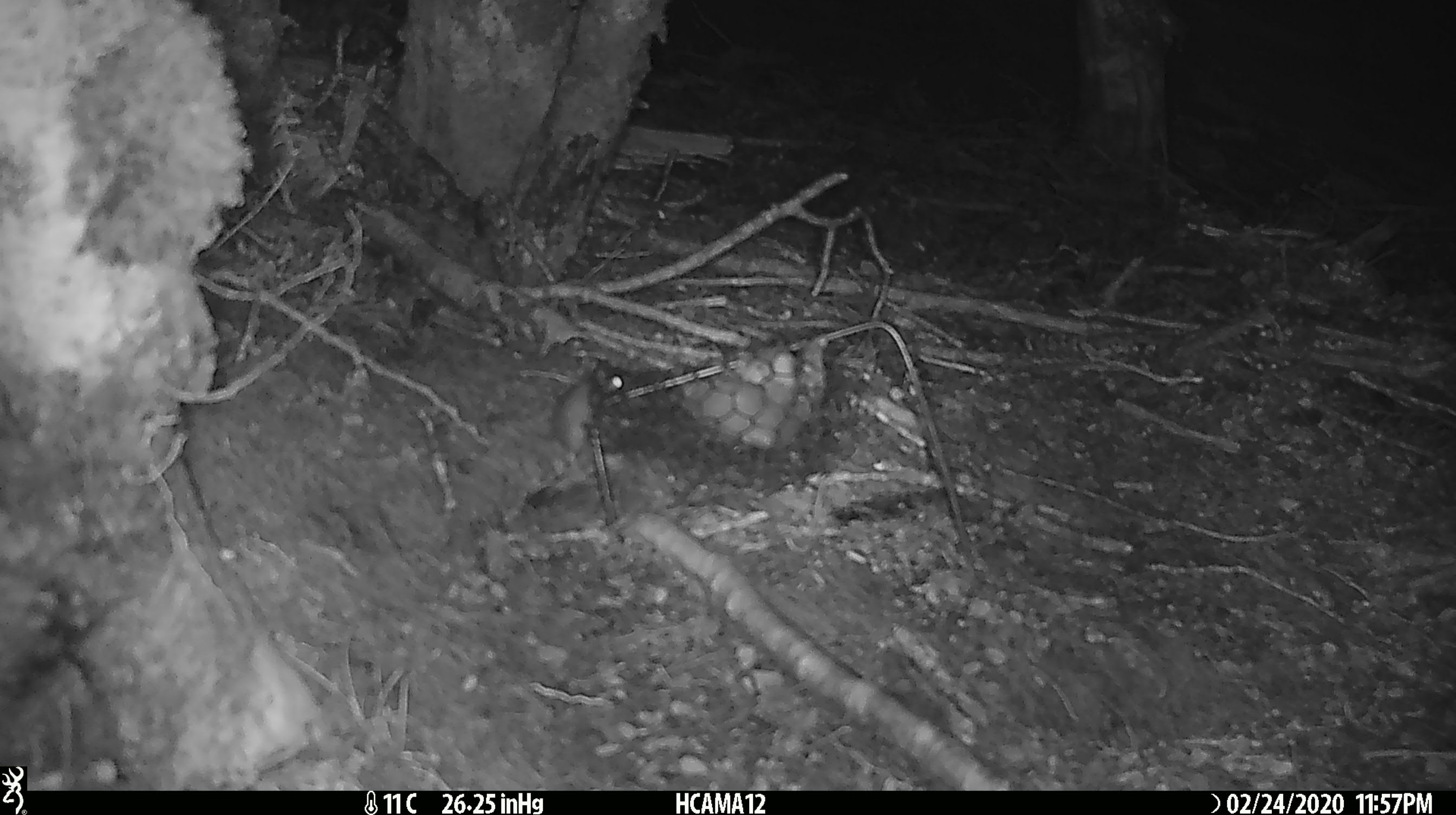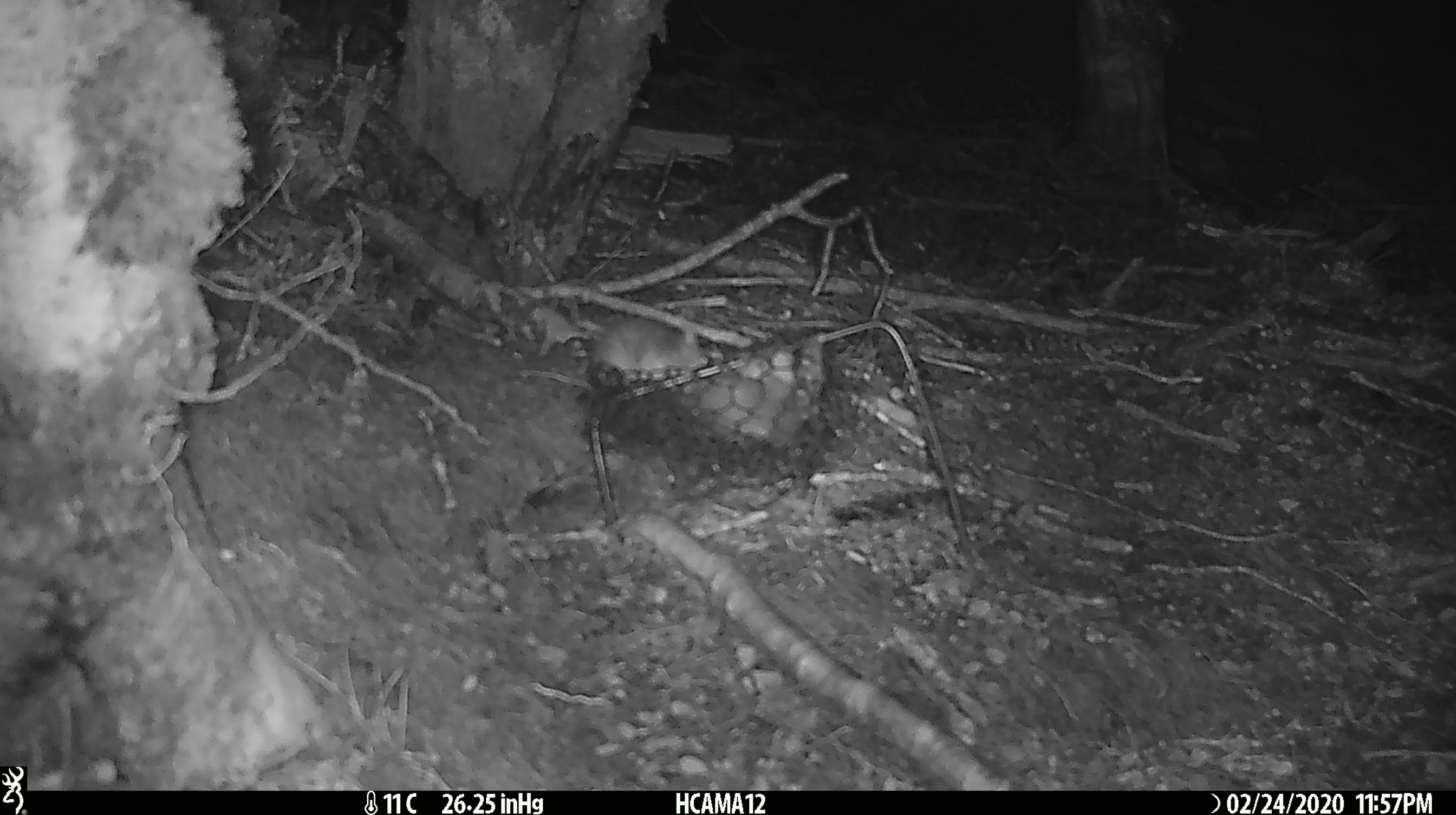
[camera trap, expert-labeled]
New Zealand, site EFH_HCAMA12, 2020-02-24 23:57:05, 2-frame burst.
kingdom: Animalia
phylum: Chordata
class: Mammalia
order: Rodentia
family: Muridae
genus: Mus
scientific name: Mus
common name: mouse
Mouse (Mus).